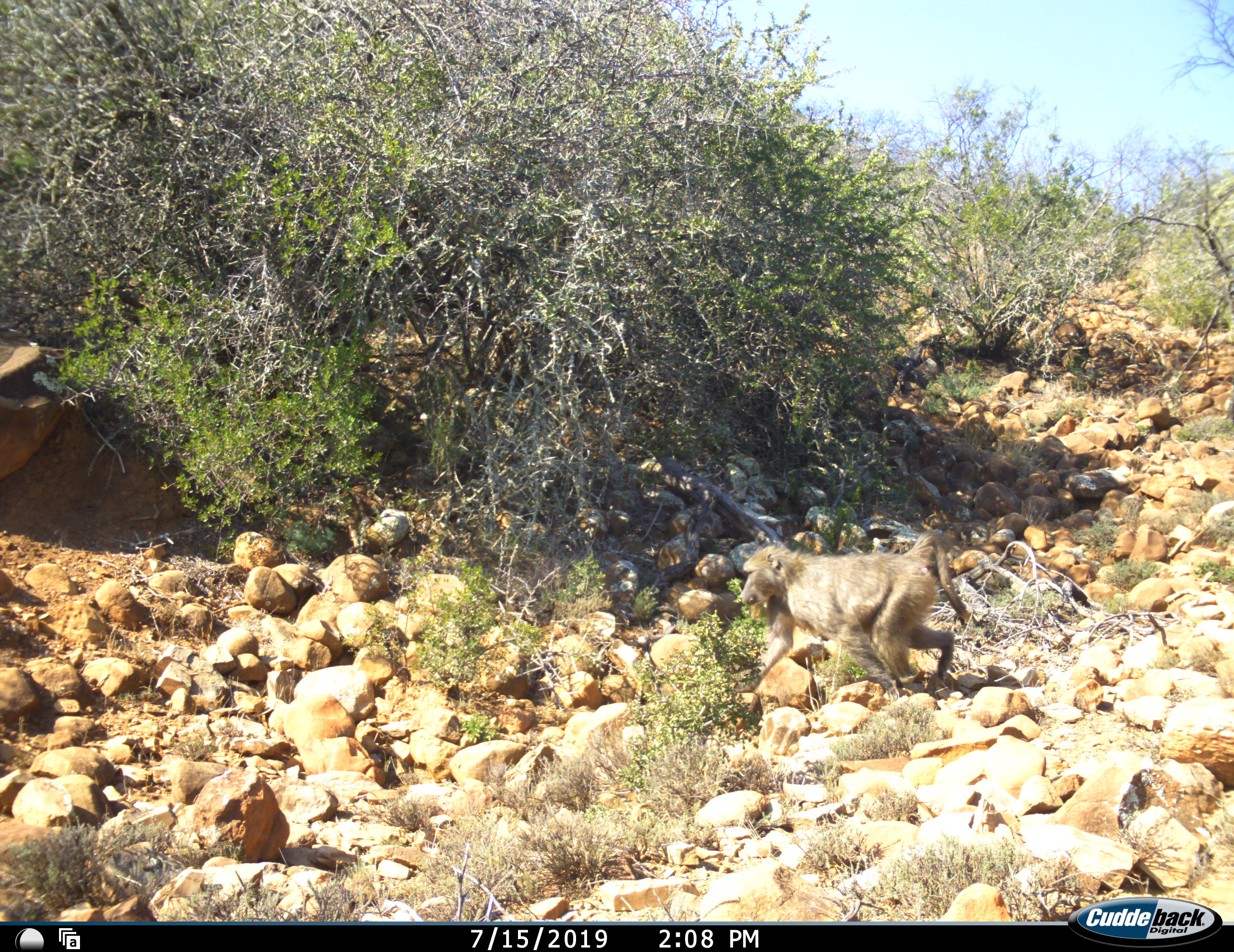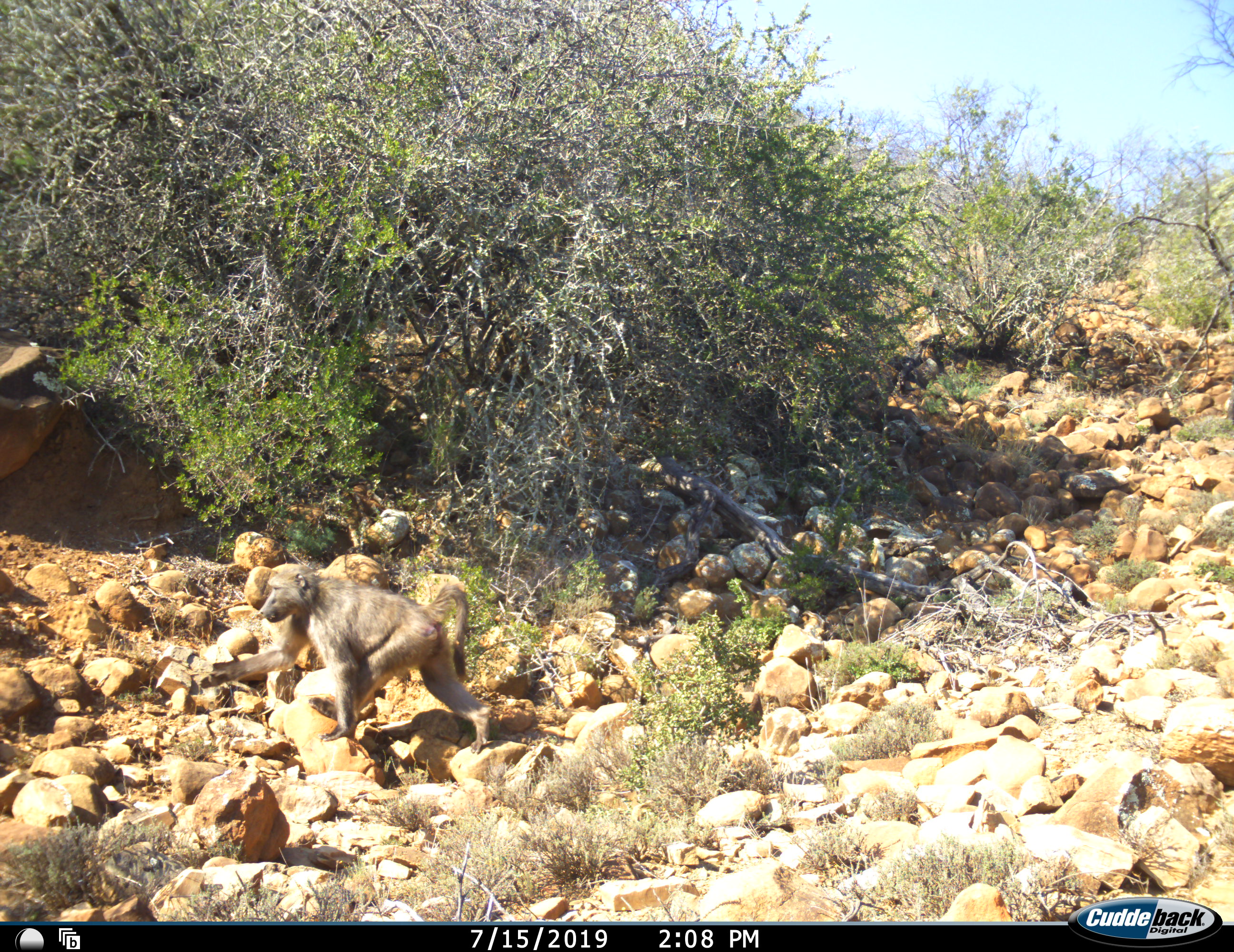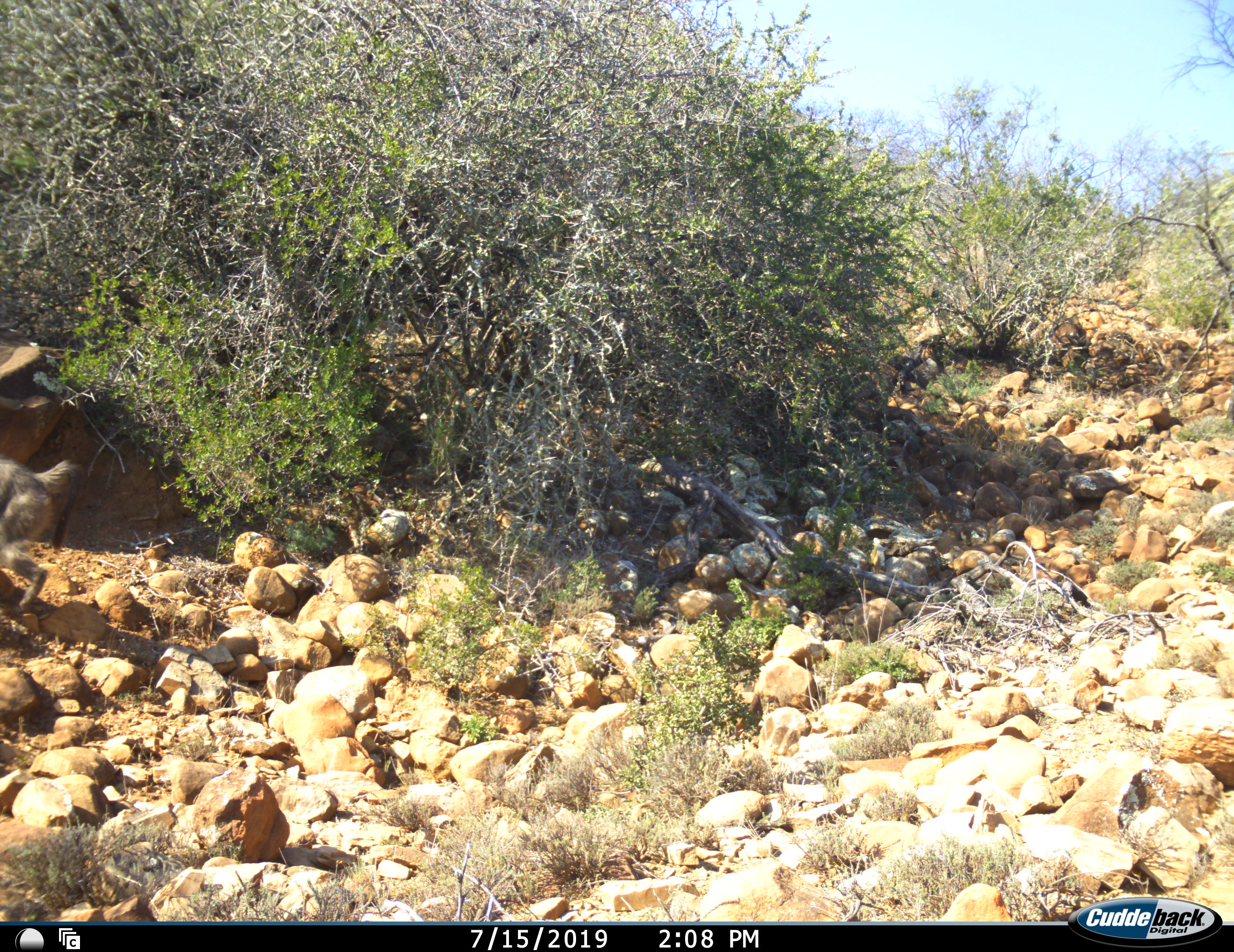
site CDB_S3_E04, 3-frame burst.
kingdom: Animalia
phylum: Chordata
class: Mammalia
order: Primates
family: Cercopithecidae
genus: Papio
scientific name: Papio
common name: baboon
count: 1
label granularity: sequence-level